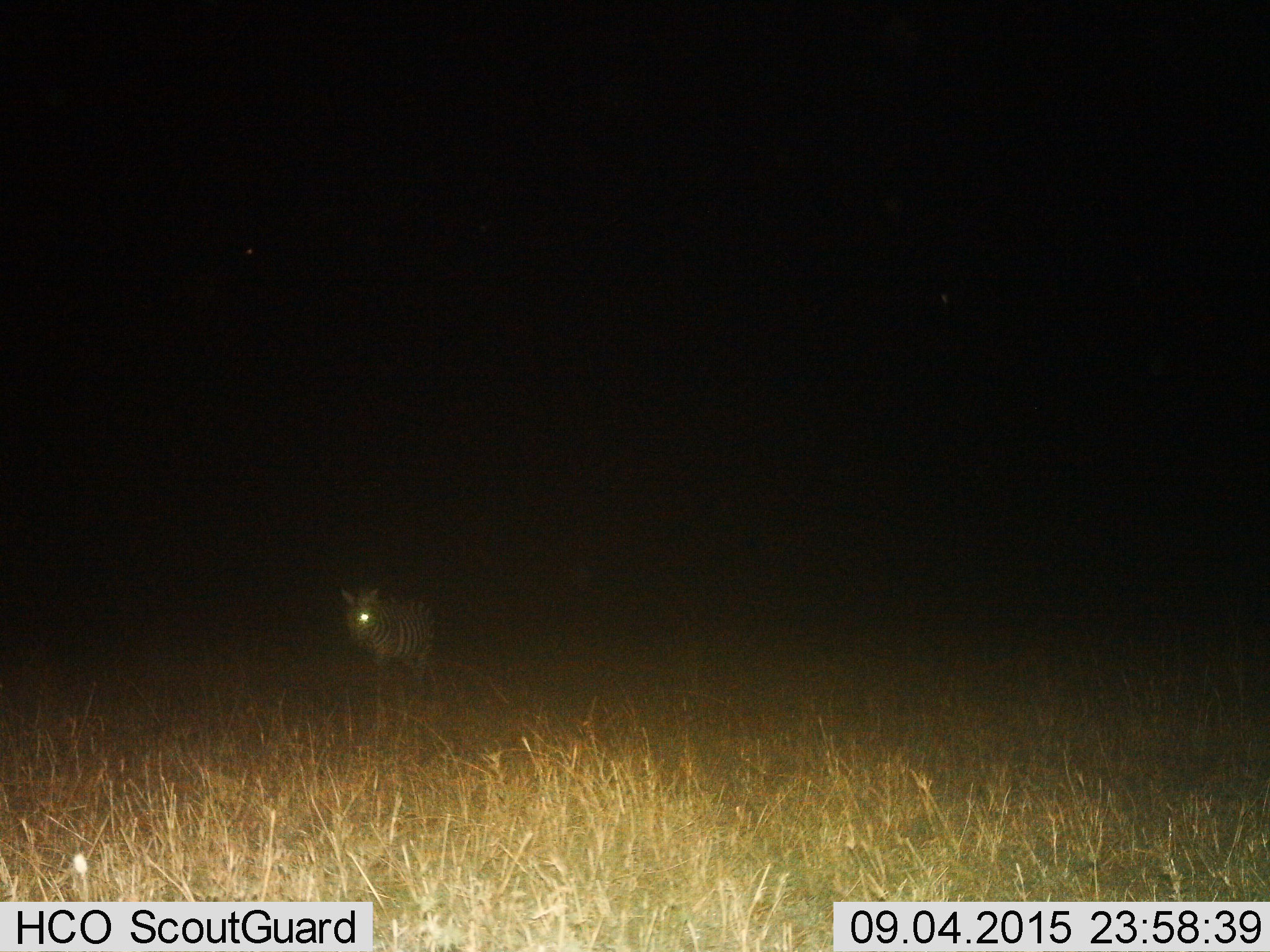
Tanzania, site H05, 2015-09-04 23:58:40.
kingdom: Animalia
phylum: Chordata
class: Mammalia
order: Perissodactyla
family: Equidae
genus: Equus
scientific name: Equus quagga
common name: plains zebra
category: zebra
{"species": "zebra (plains zebra) (Equus quagga)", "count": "1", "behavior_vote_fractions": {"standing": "67%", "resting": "0%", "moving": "33%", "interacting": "0%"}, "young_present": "0%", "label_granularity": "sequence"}